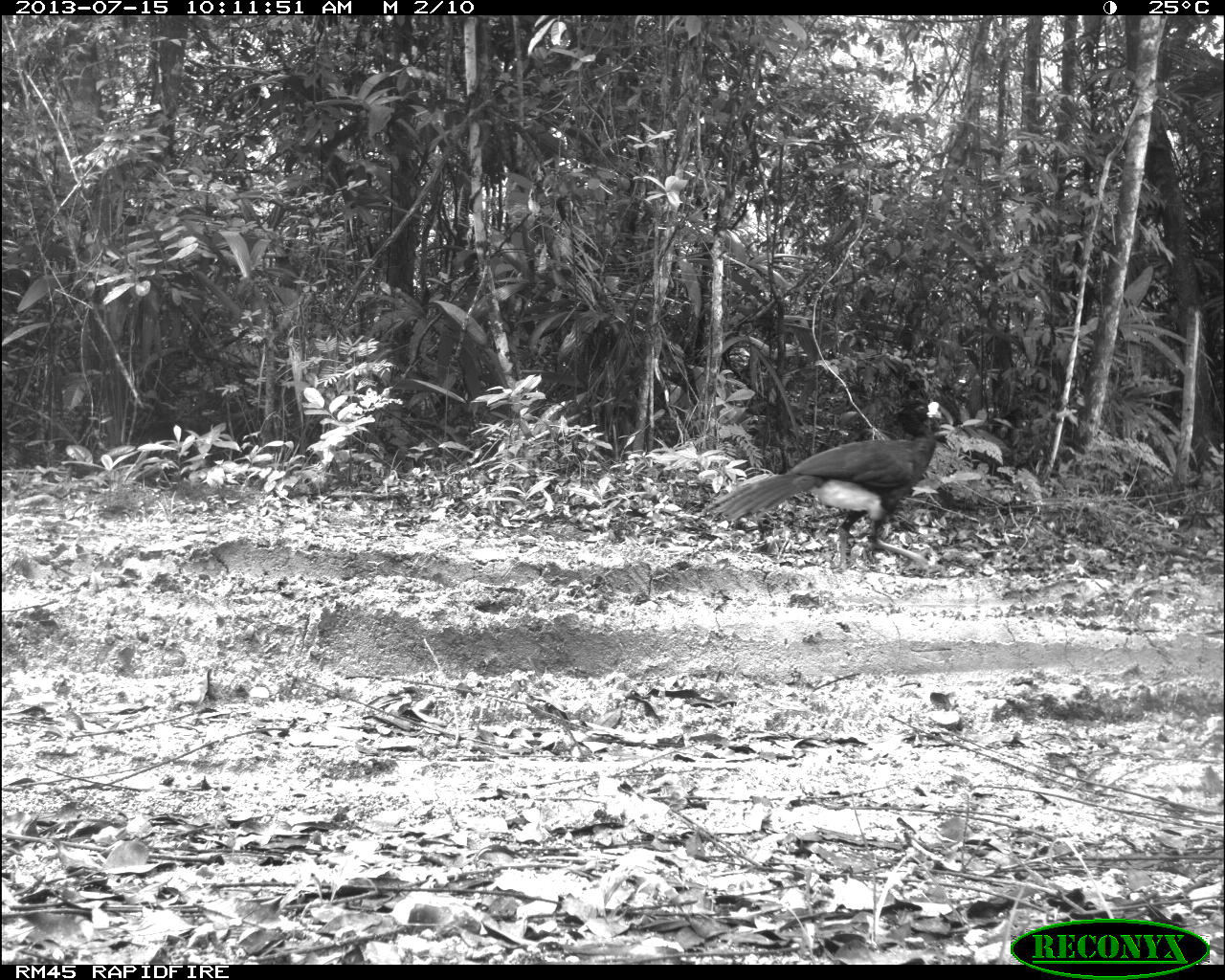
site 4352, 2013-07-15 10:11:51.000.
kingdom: Animalia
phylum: Chordata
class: Aves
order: Galliformes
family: Cracidae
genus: Crax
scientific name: Crax rubra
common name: great curassow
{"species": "Crax rubra (great curassow)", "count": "1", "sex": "male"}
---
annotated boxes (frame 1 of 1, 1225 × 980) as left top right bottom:
crax rubra: 700 395 956 571